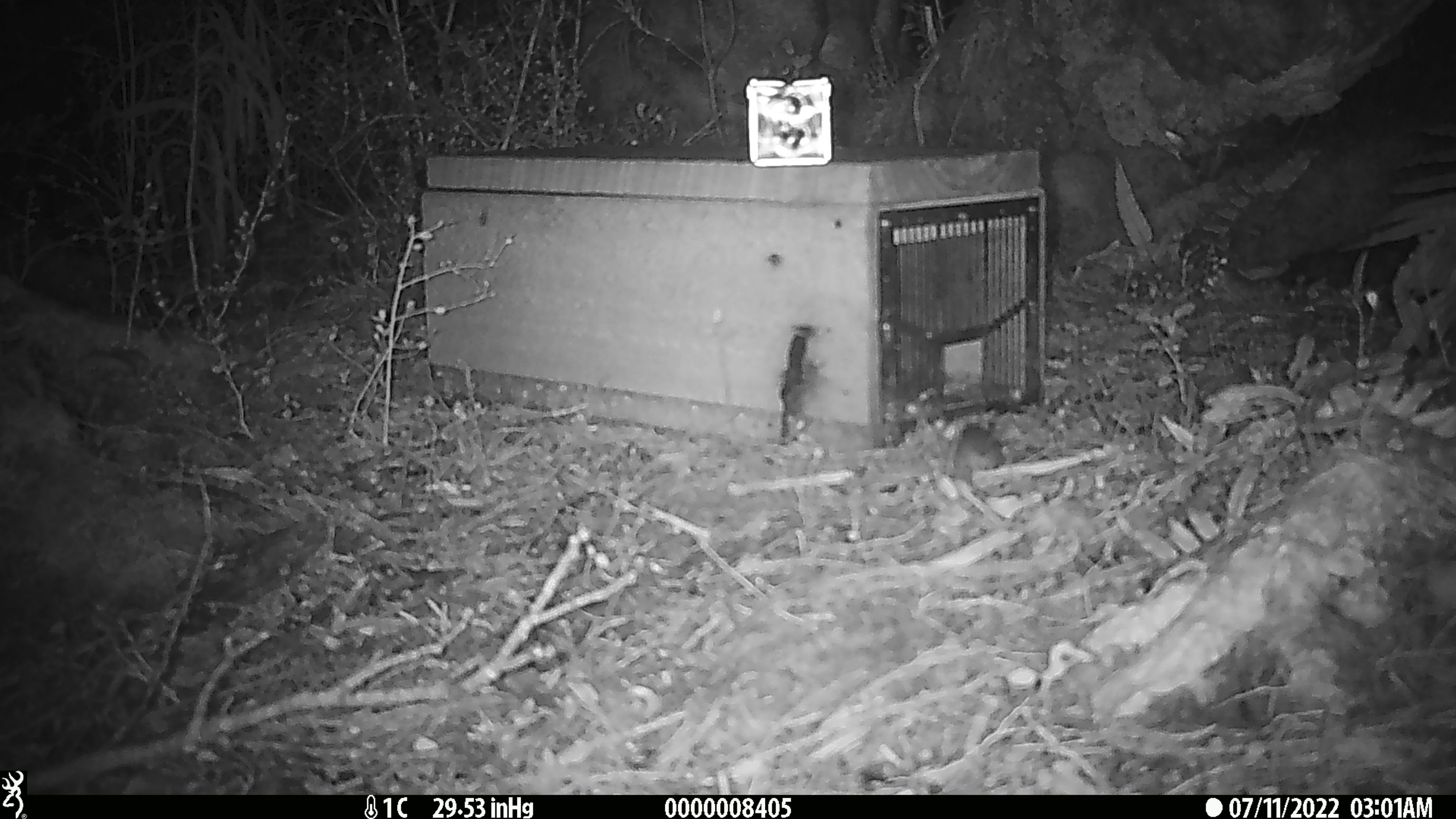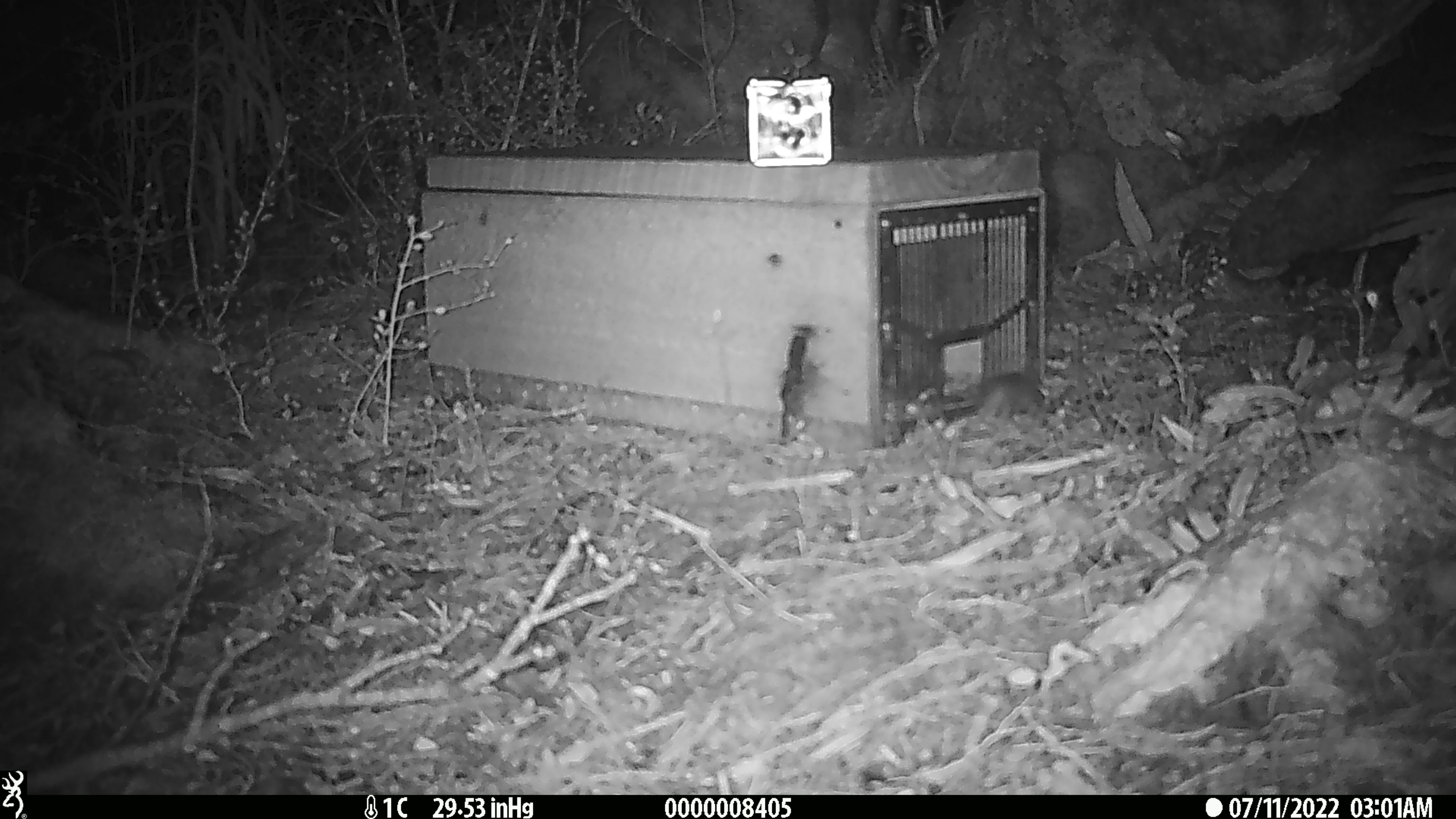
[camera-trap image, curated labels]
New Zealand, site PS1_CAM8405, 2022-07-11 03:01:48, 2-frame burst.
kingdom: Animalia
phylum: Chordata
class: Mammalia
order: Rodentia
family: Muridae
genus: Mus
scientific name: Mus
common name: mouse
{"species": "mouse (Mus)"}